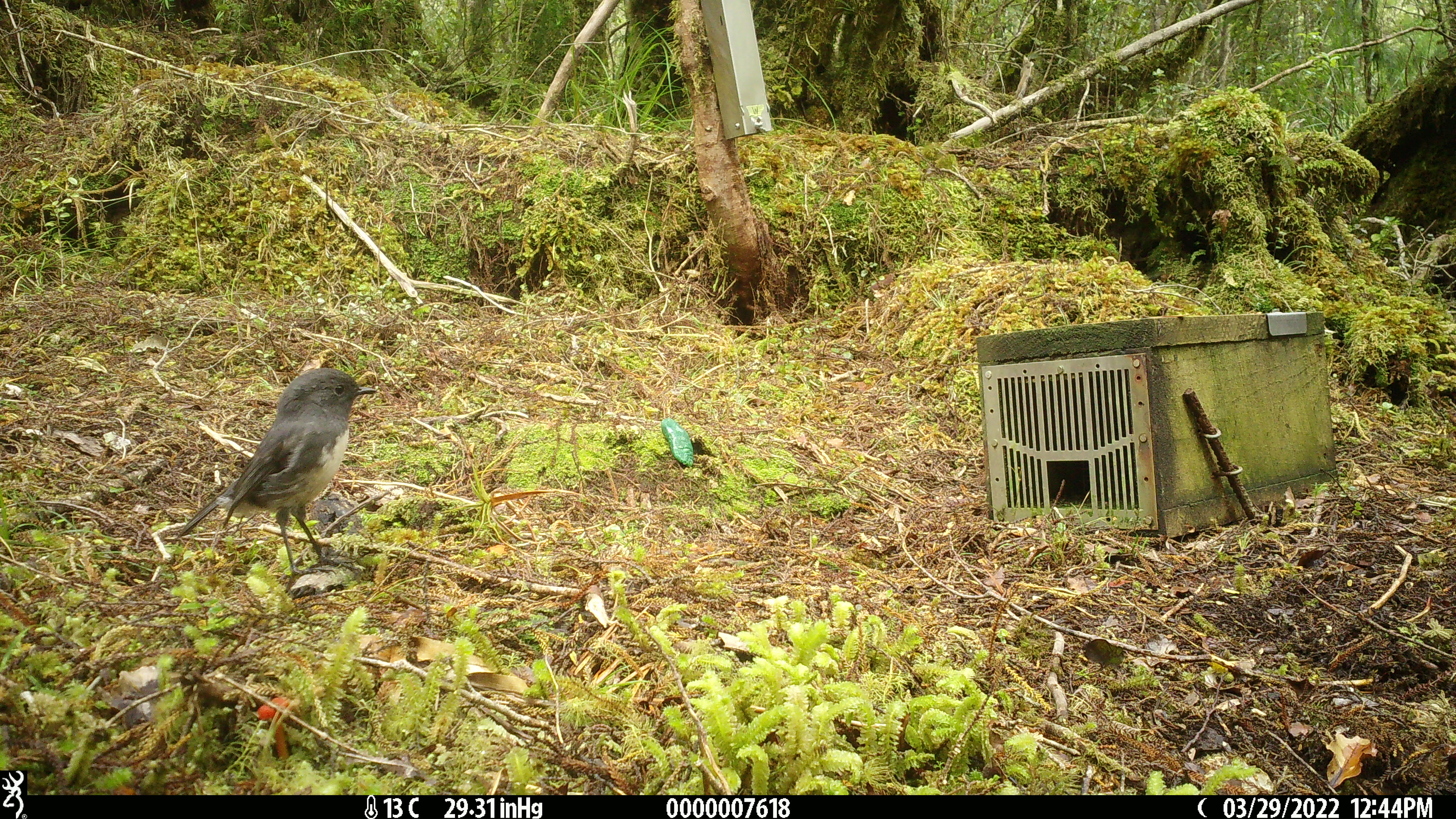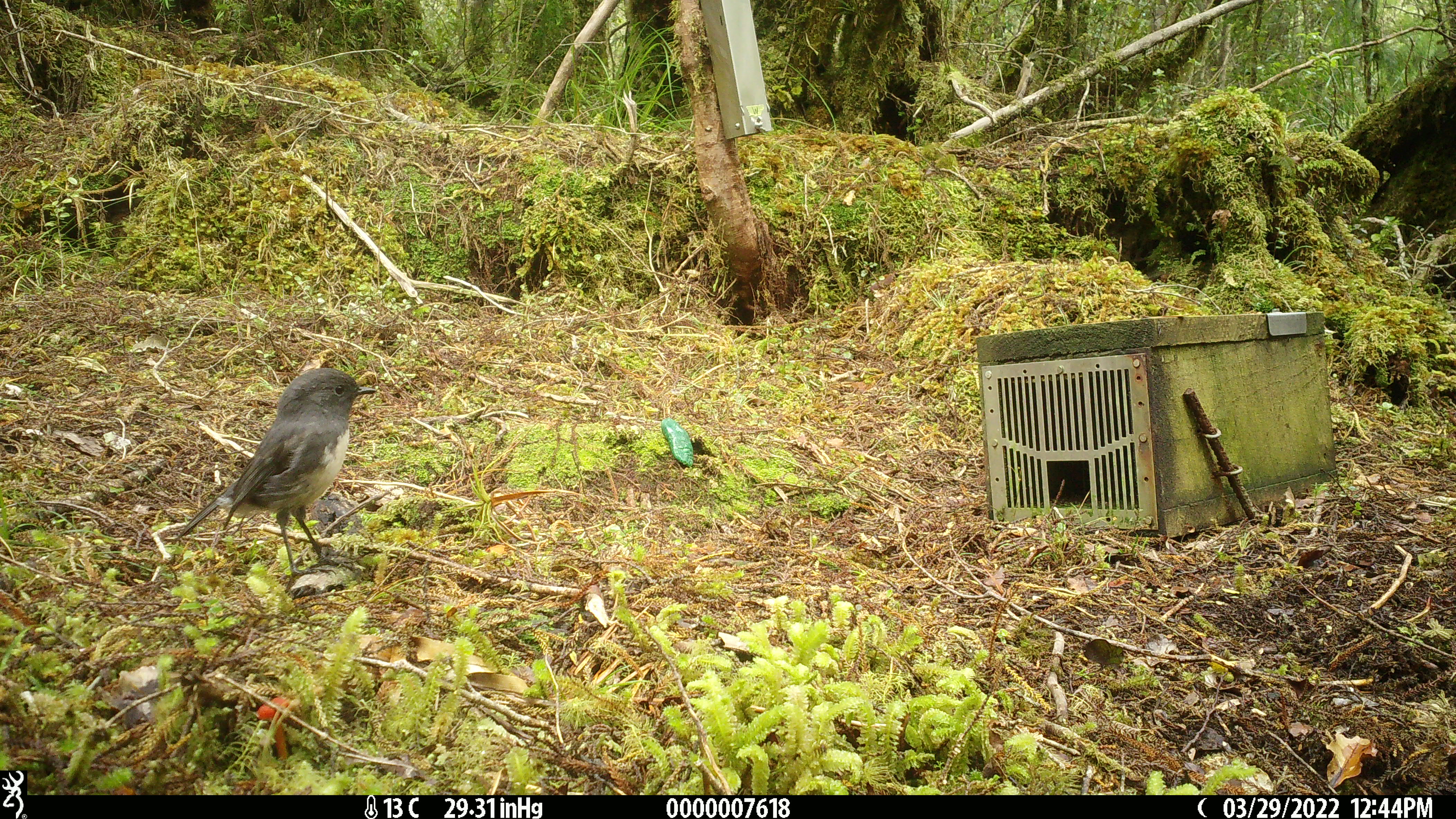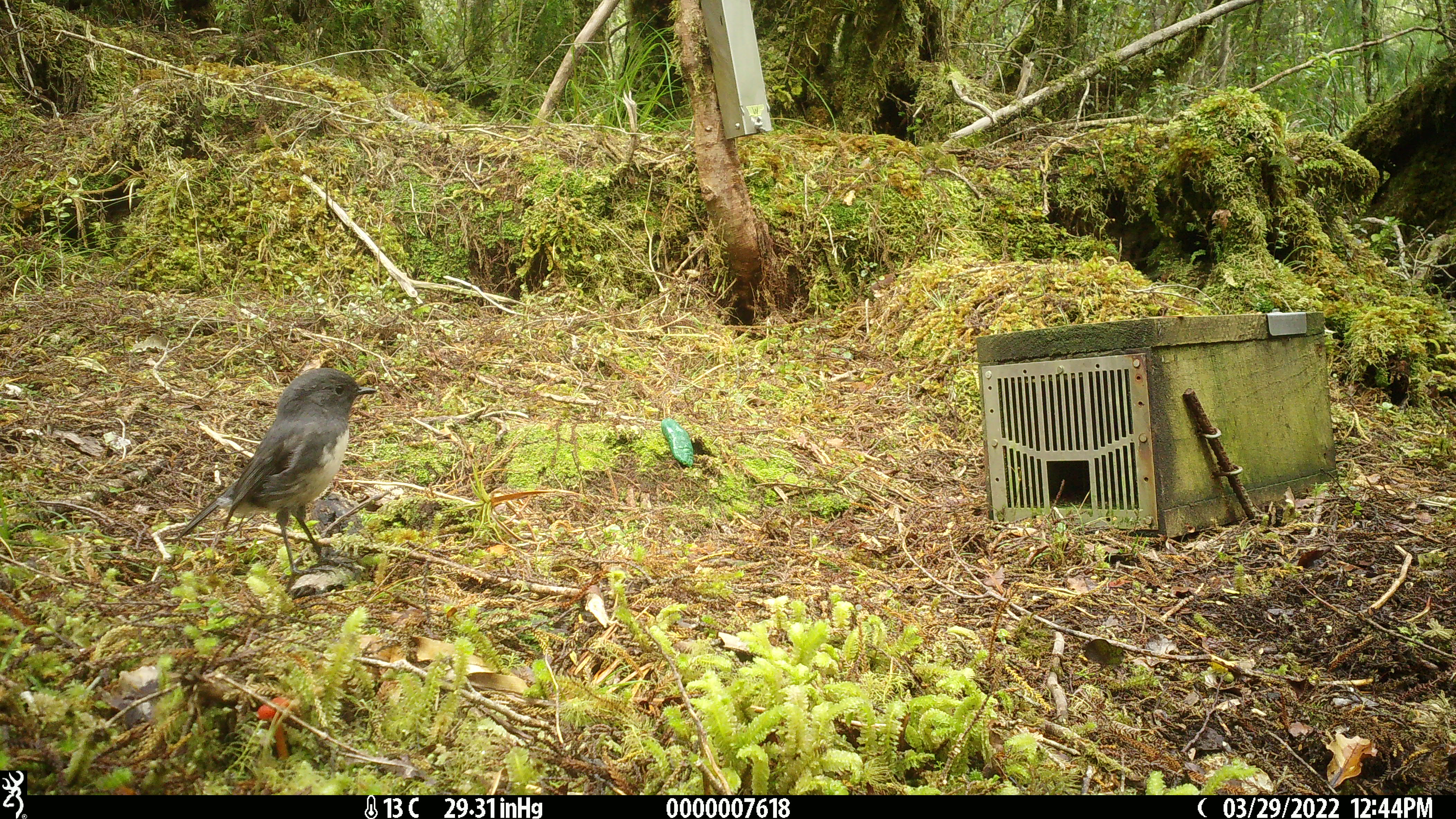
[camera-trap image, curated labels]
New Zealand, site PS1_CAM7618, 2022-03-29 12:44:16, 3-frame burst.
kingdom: Animalia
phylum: Chordata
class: Aves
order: Passeriformes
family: Petroicidae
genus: Petroica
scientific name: Petroica australis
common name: new zealand robin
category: robin